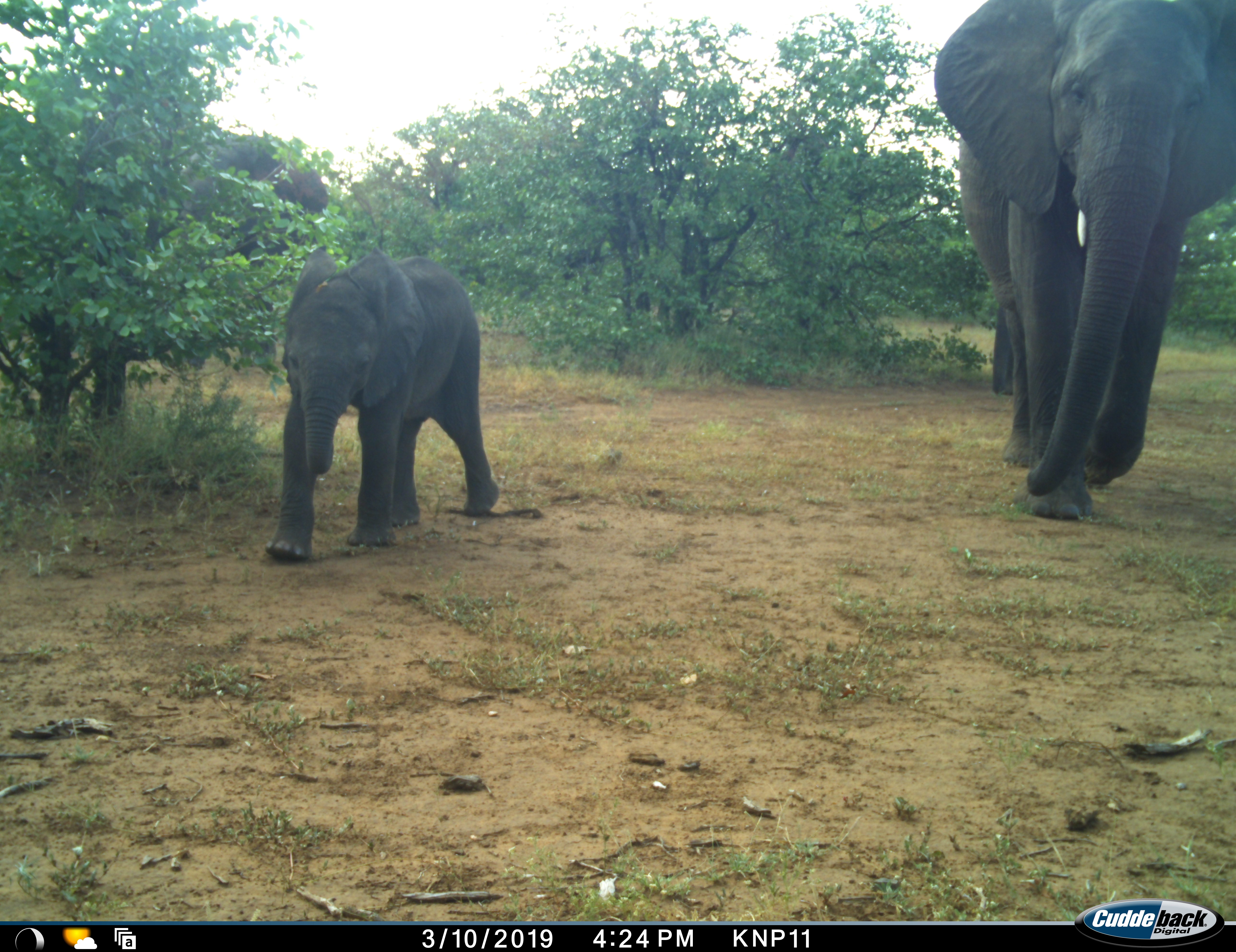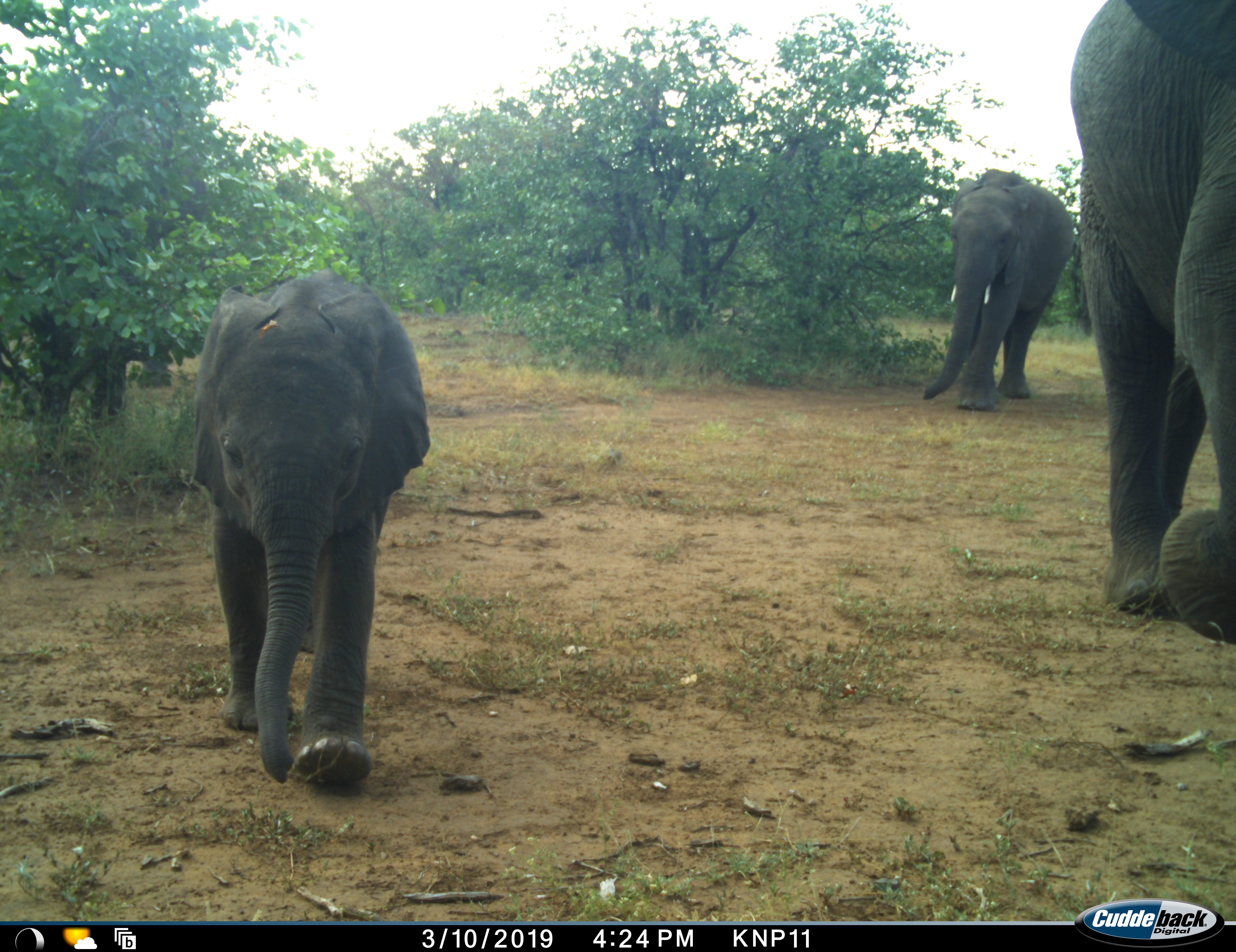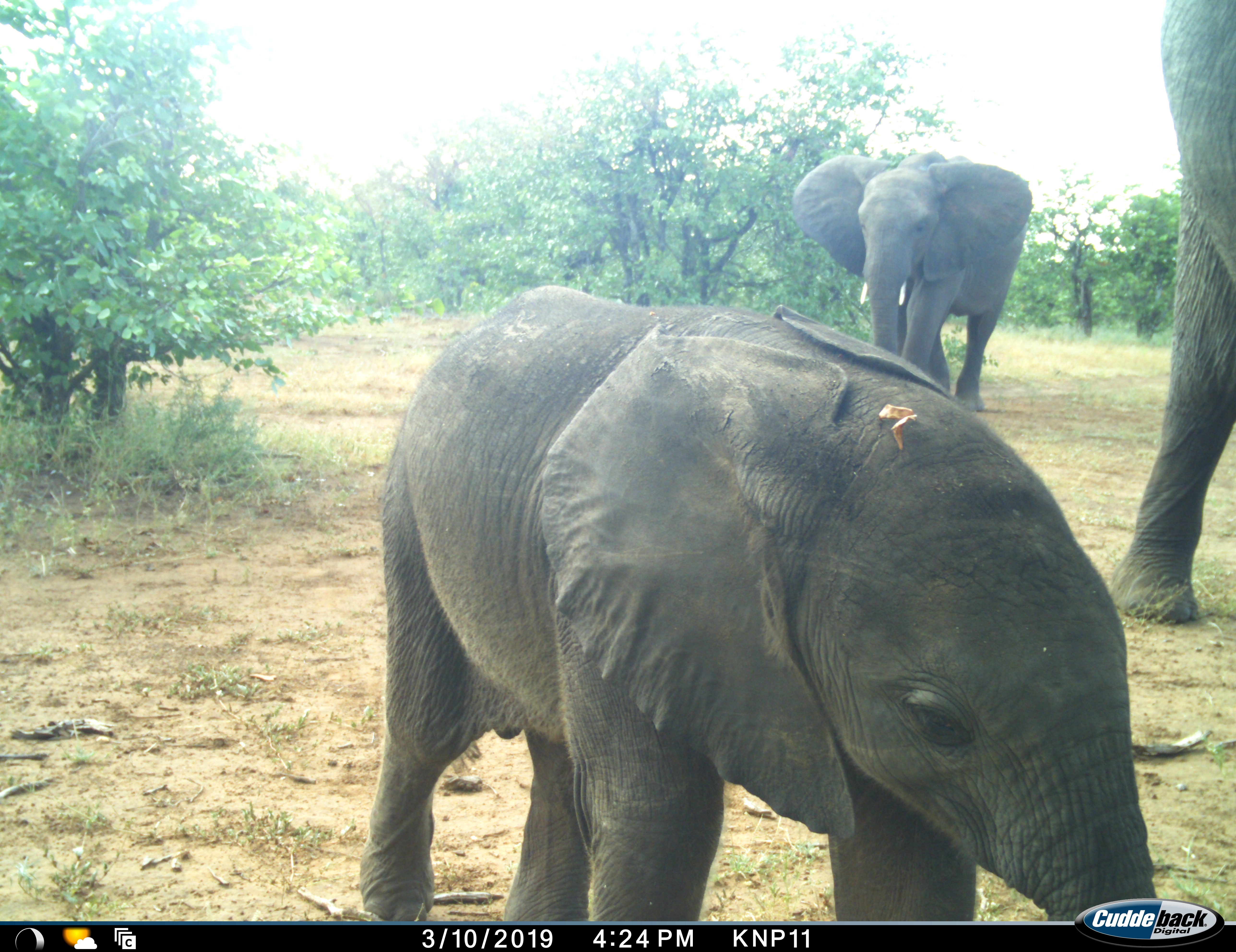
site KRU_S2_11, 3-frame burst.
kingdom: Animalia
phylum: Chordata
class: Mammalia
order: Proboscidea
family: Elephantidae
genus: Loxodonta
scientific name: Loxodonta africana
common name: african bush elephant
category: elephant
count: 3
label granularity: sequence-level